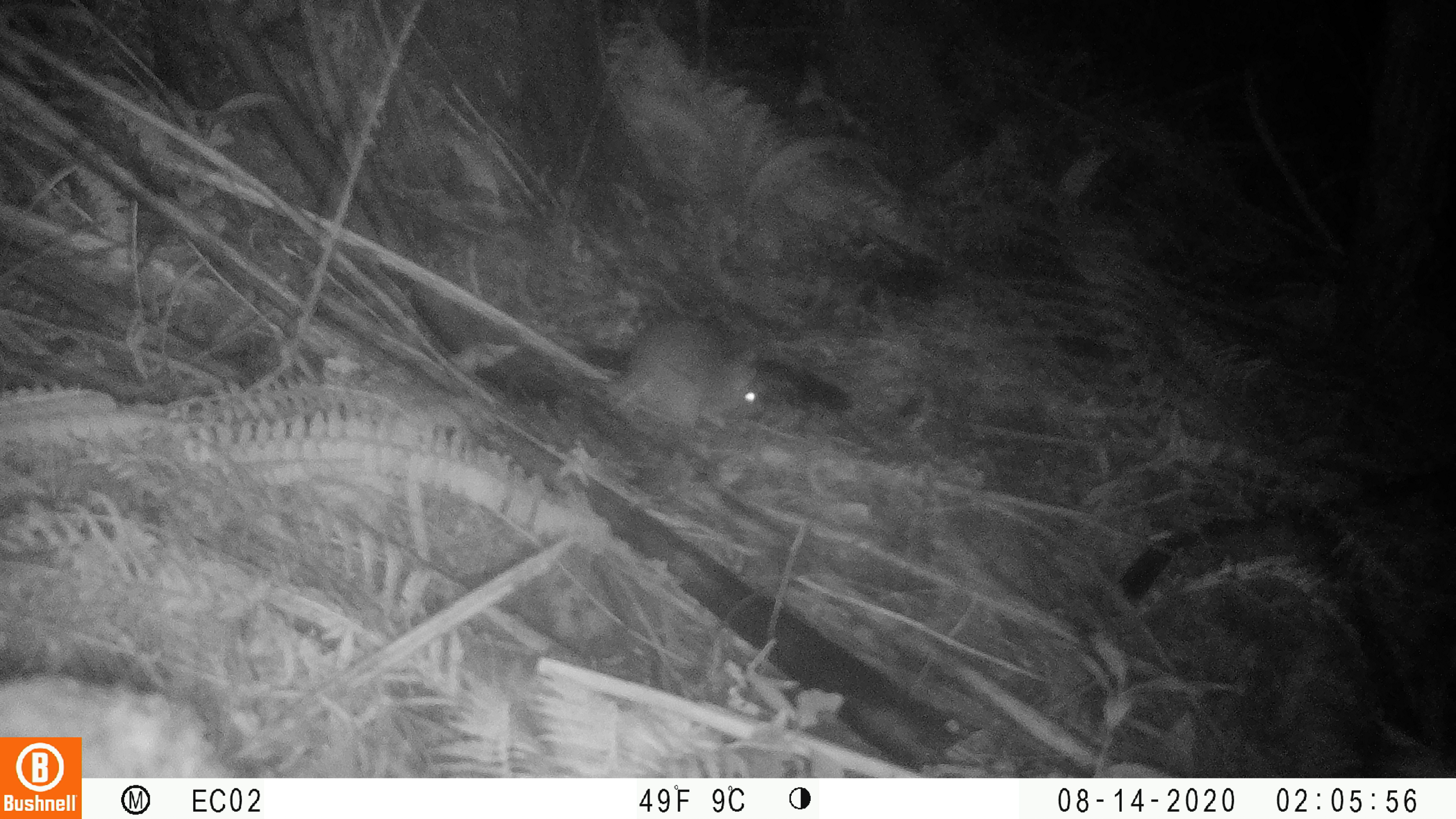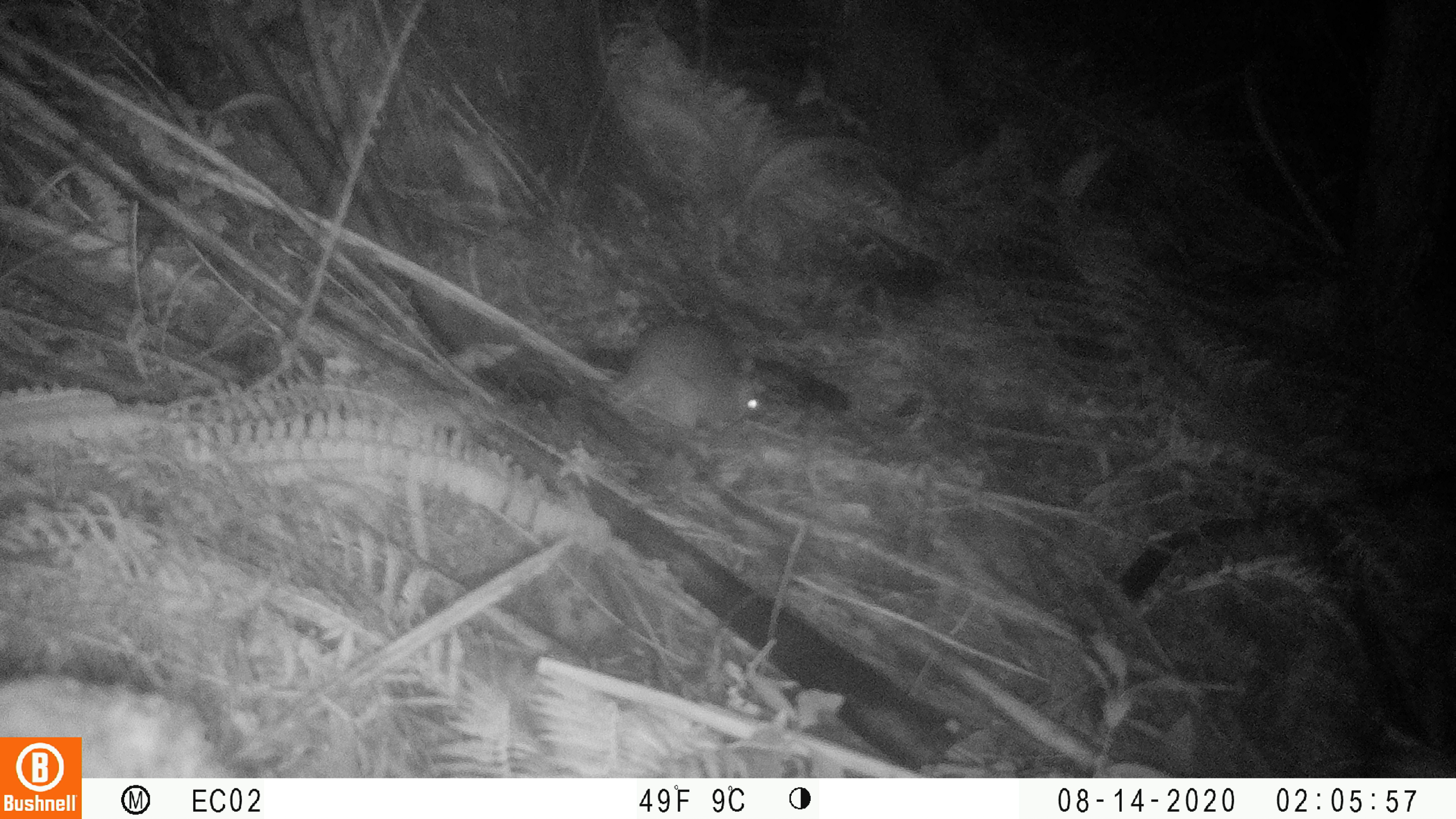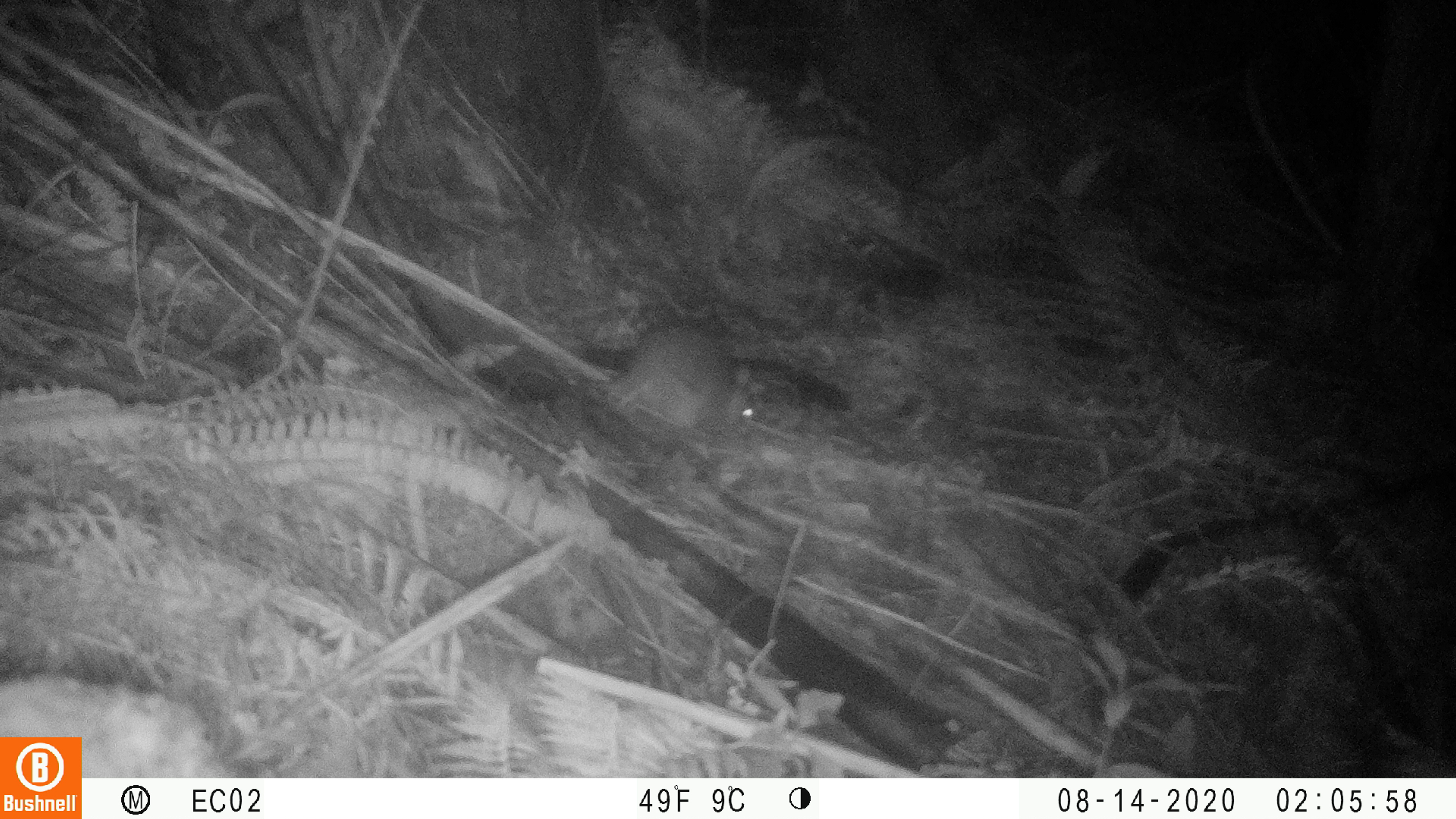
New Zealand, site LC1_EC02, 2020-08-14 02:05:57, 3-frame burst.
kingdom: Animalia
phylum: Chordata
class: Mammalia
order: Rodentia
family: Muridae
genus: Rattus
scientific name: Rattus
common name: rat